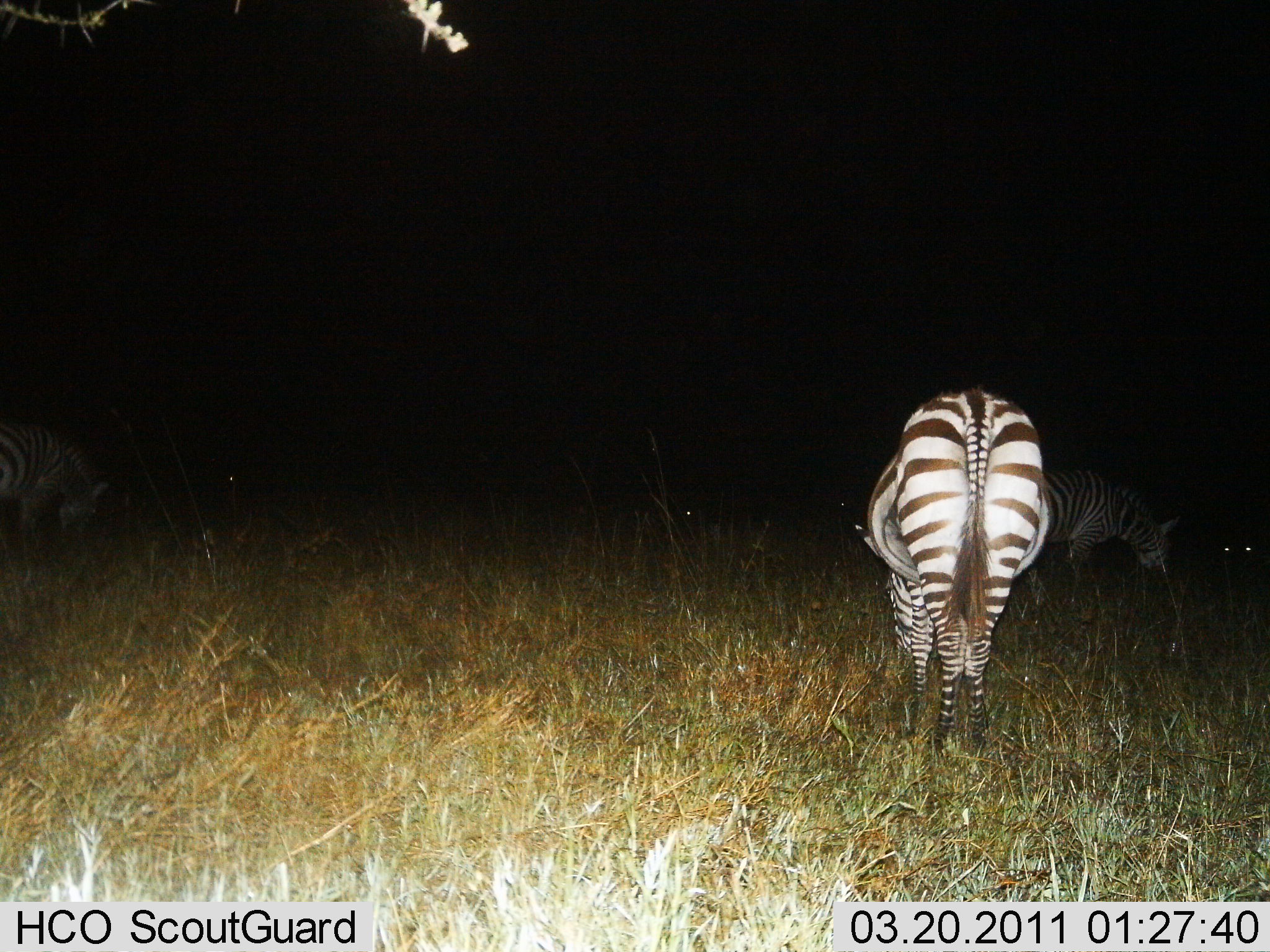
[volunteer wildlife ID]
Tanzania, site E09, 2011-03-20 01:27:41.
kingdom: Animalia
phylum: Chordata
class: Mammalia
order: Perissodactyla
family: Equidae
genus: Equus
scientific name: Equus quagga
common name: plains zebra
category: zebra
Zebra (plains zebra) (Equus quagga), count 3. Behavior (volunteer vote fractions): standing 54%, resting 8%, moving 0%, interacting 0%. Young present (vote fraction): 0%. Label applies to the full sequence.